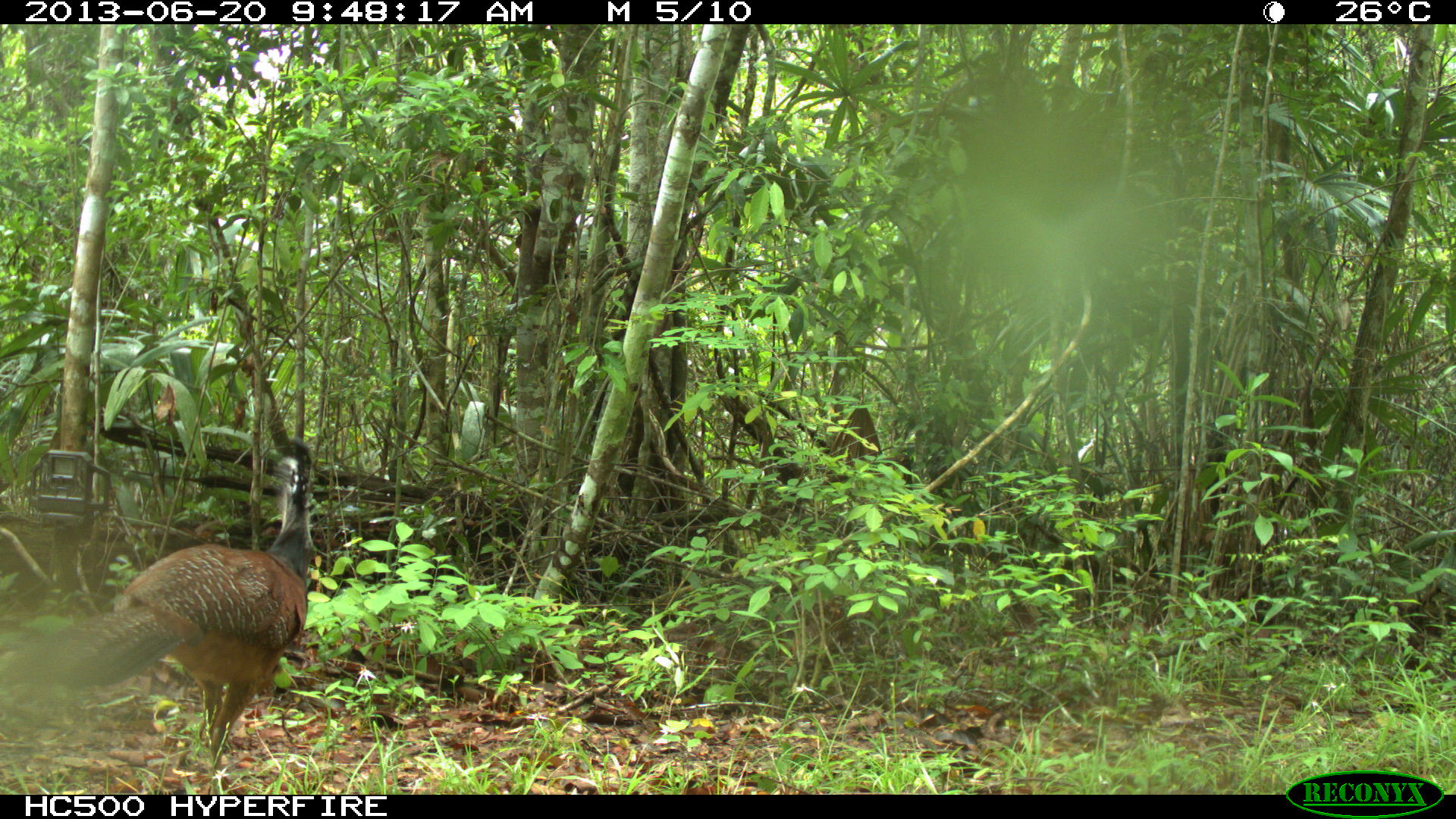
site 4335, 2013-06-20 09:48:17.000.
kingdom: Animalia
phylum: Chordata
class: Aves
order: Galliformes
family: Cracidae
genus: Crax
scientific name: Crax rubra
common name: great curassow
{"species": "Crax rubra (great curassow)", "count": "1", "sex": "female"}